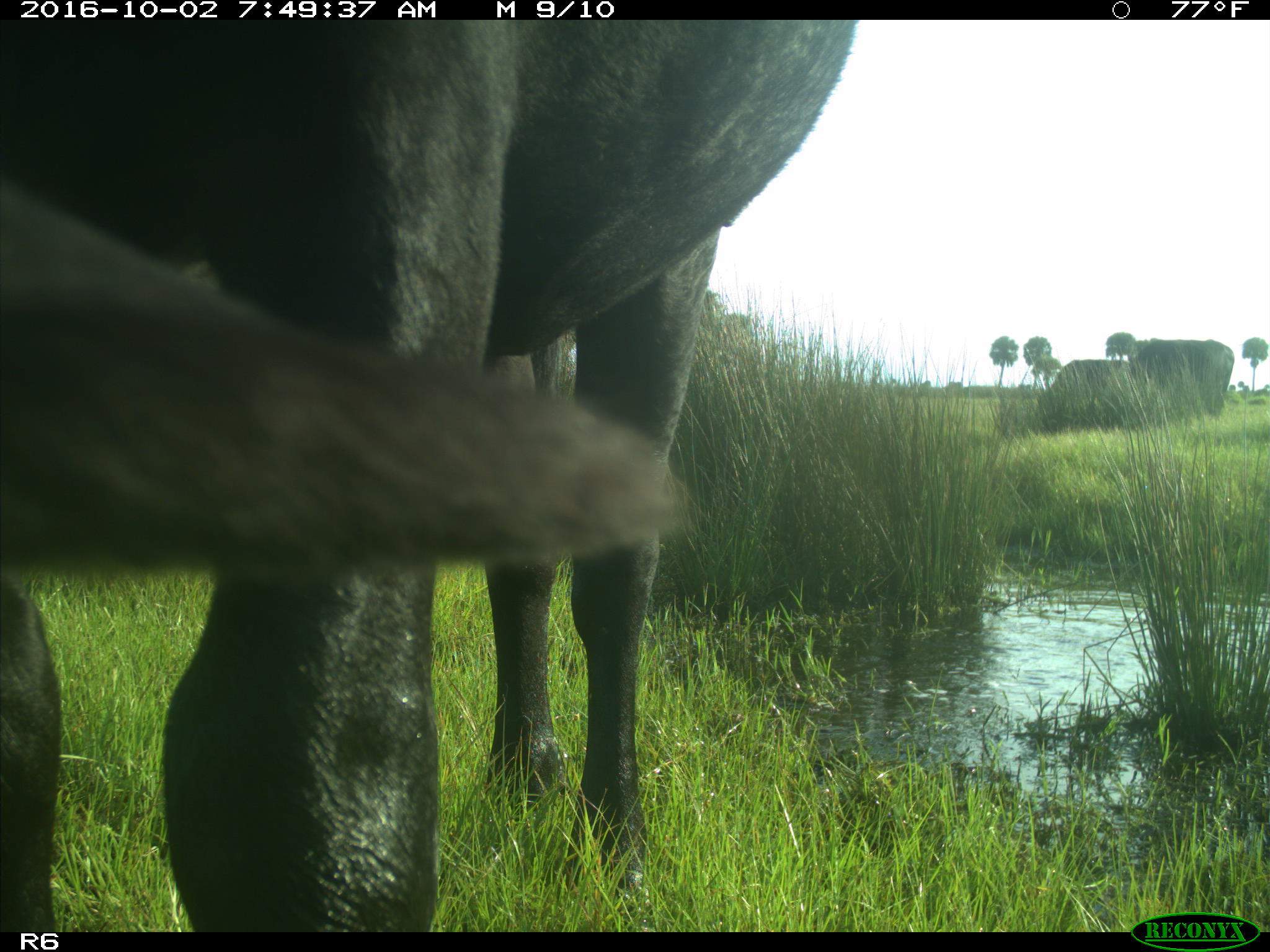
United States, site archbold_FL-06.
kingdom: Animalia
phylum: Chordata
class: Mammalia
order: Artiodactyla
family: Bovidae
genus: Bos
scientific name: Bos taurus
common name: domestic cow